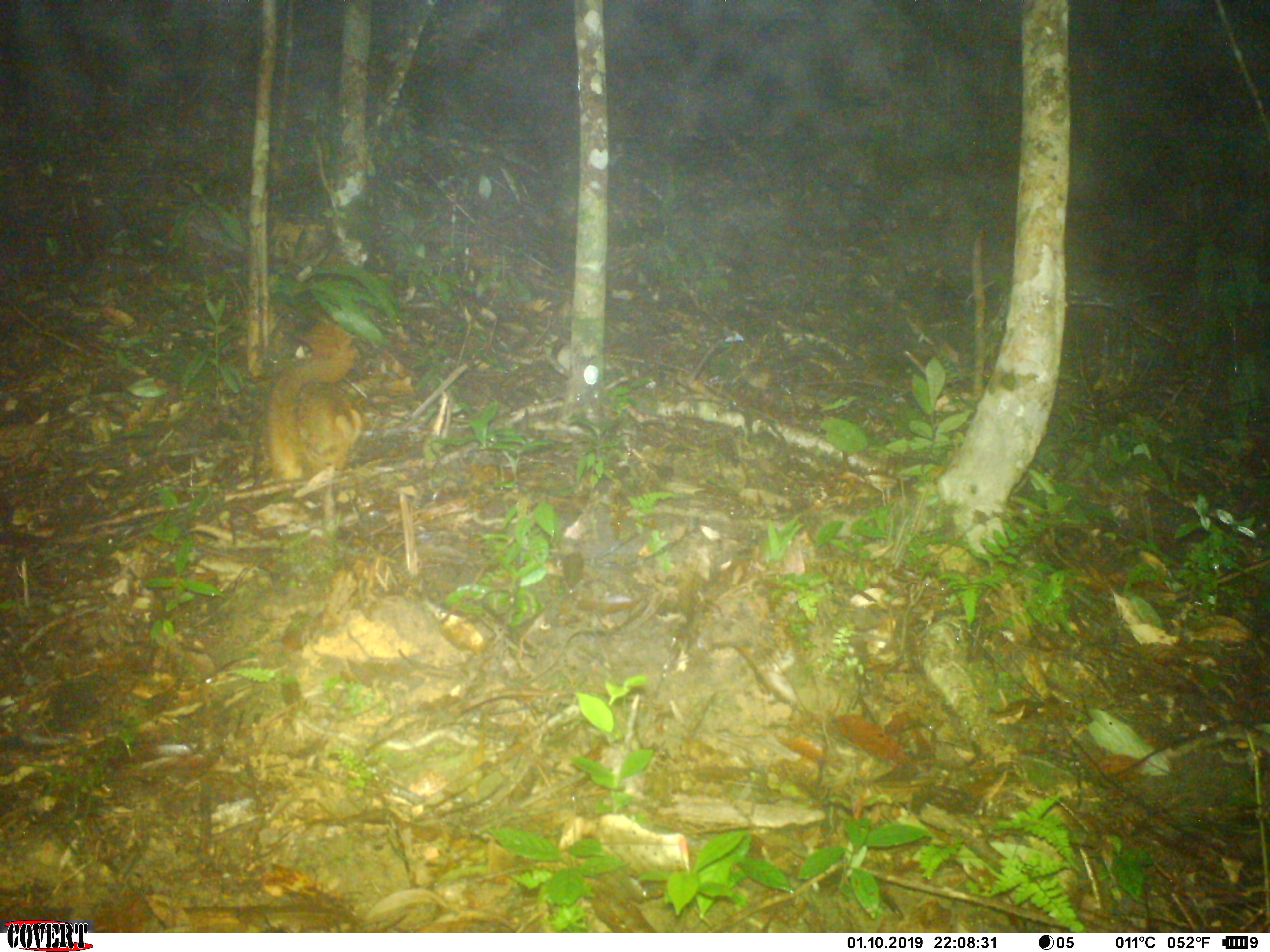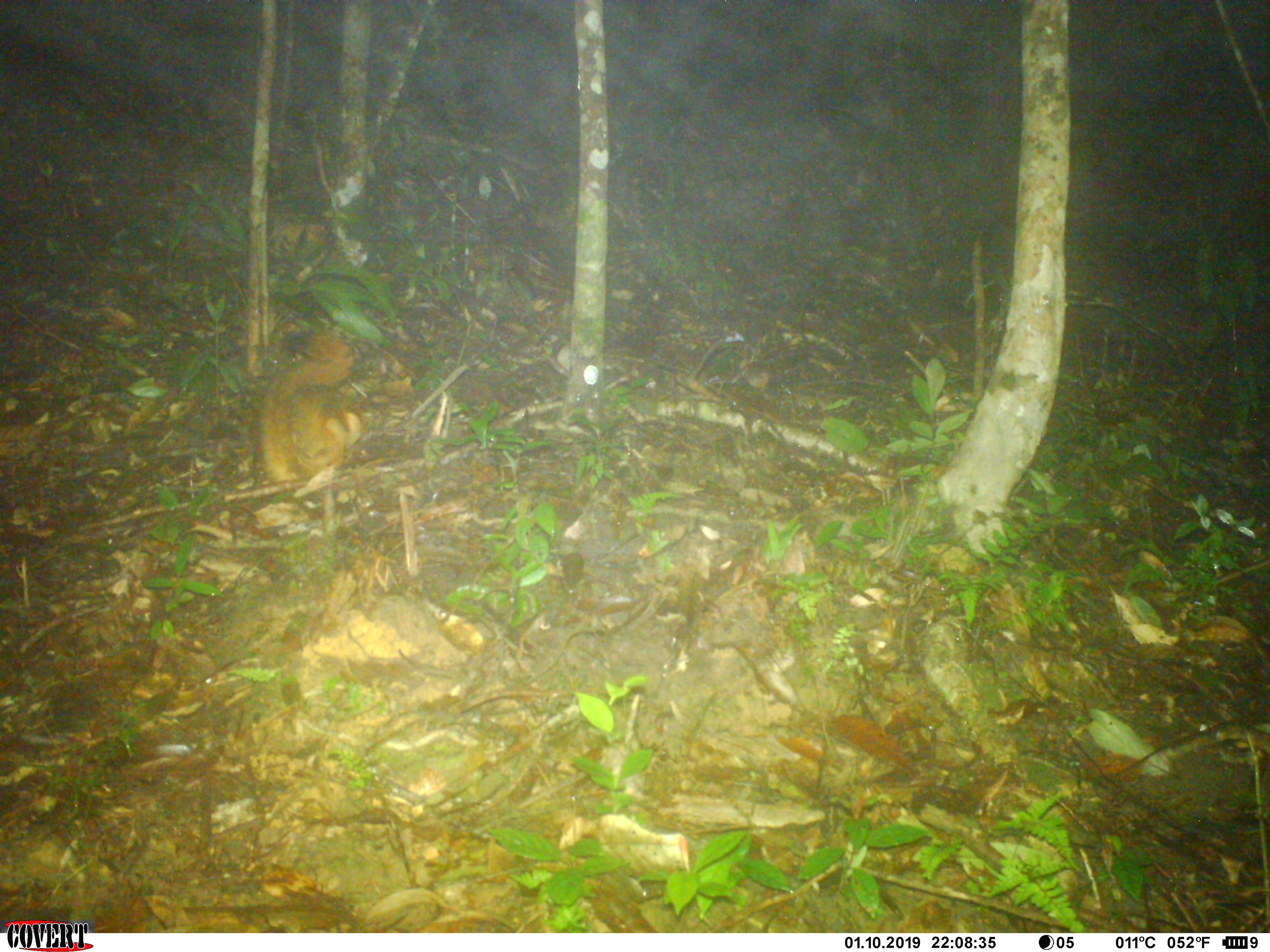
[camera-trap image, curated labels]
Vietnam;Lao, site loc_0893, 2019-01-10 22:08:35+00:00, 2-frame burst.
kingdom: Animalia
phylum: Chordata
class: Mammalia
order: Rodentia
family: Sciuridae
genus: Petaurista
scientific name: Petaurista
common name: giant flying squirrel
Giant flying squirrel (Petaurista). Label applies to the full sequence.